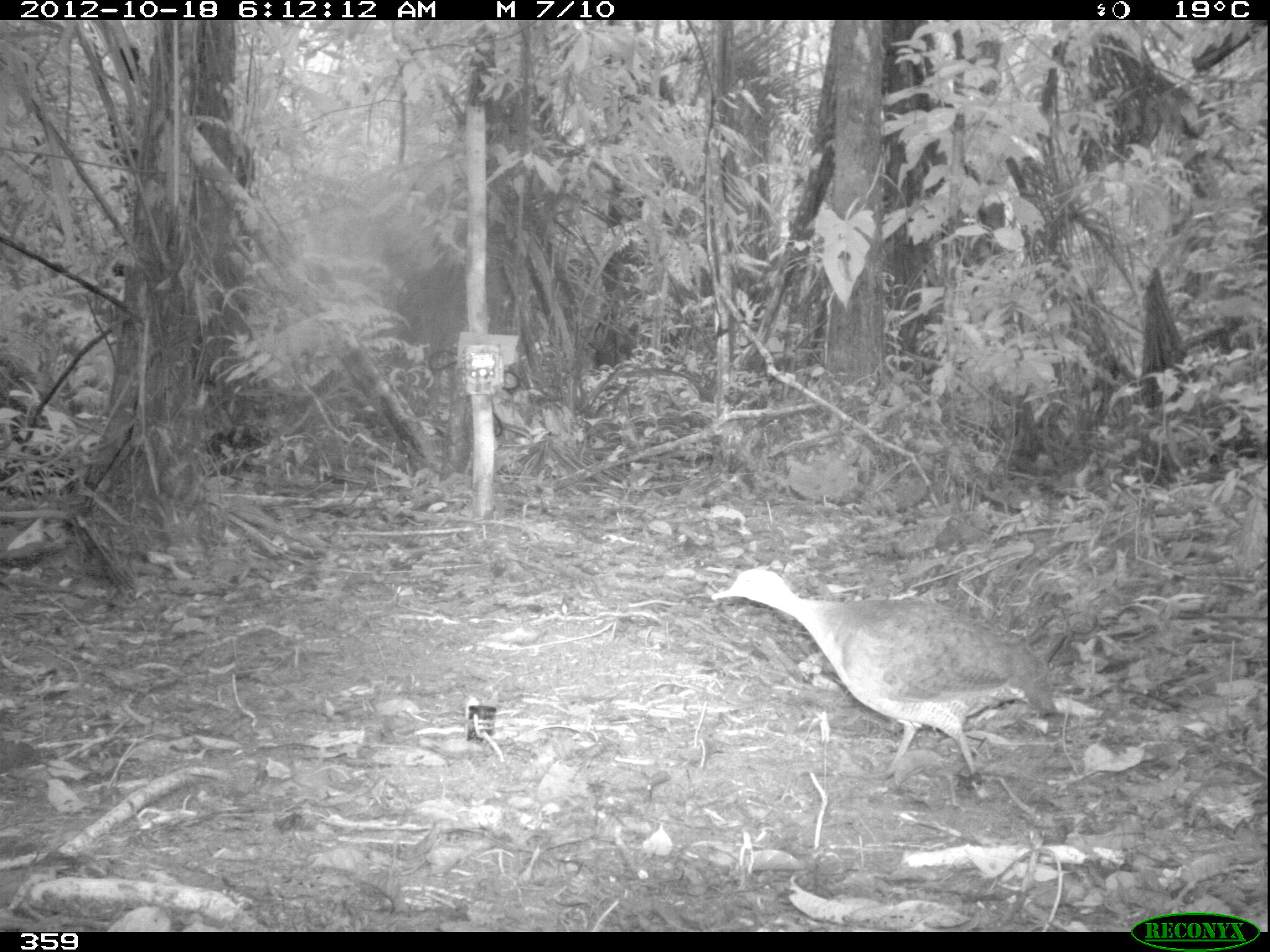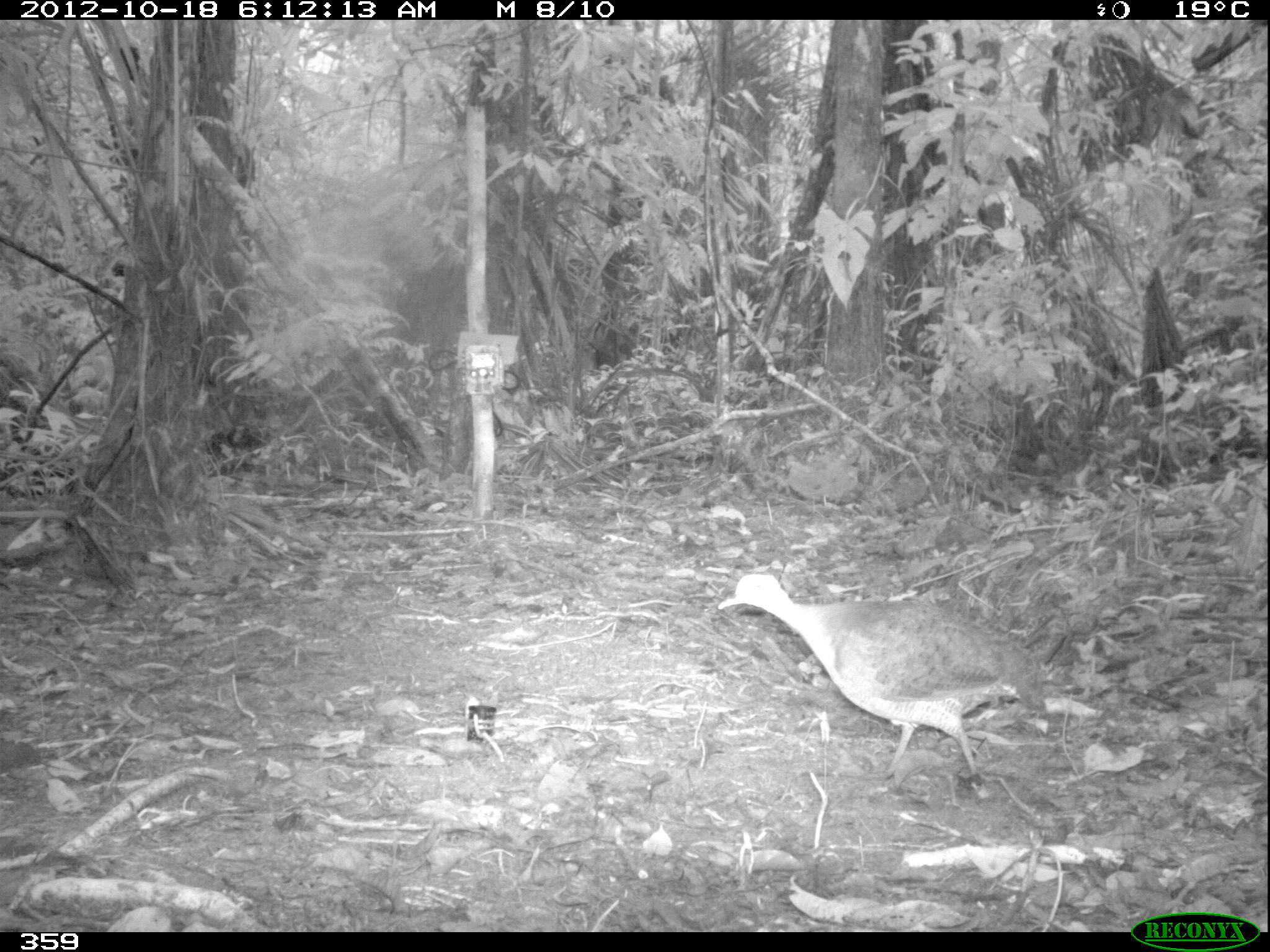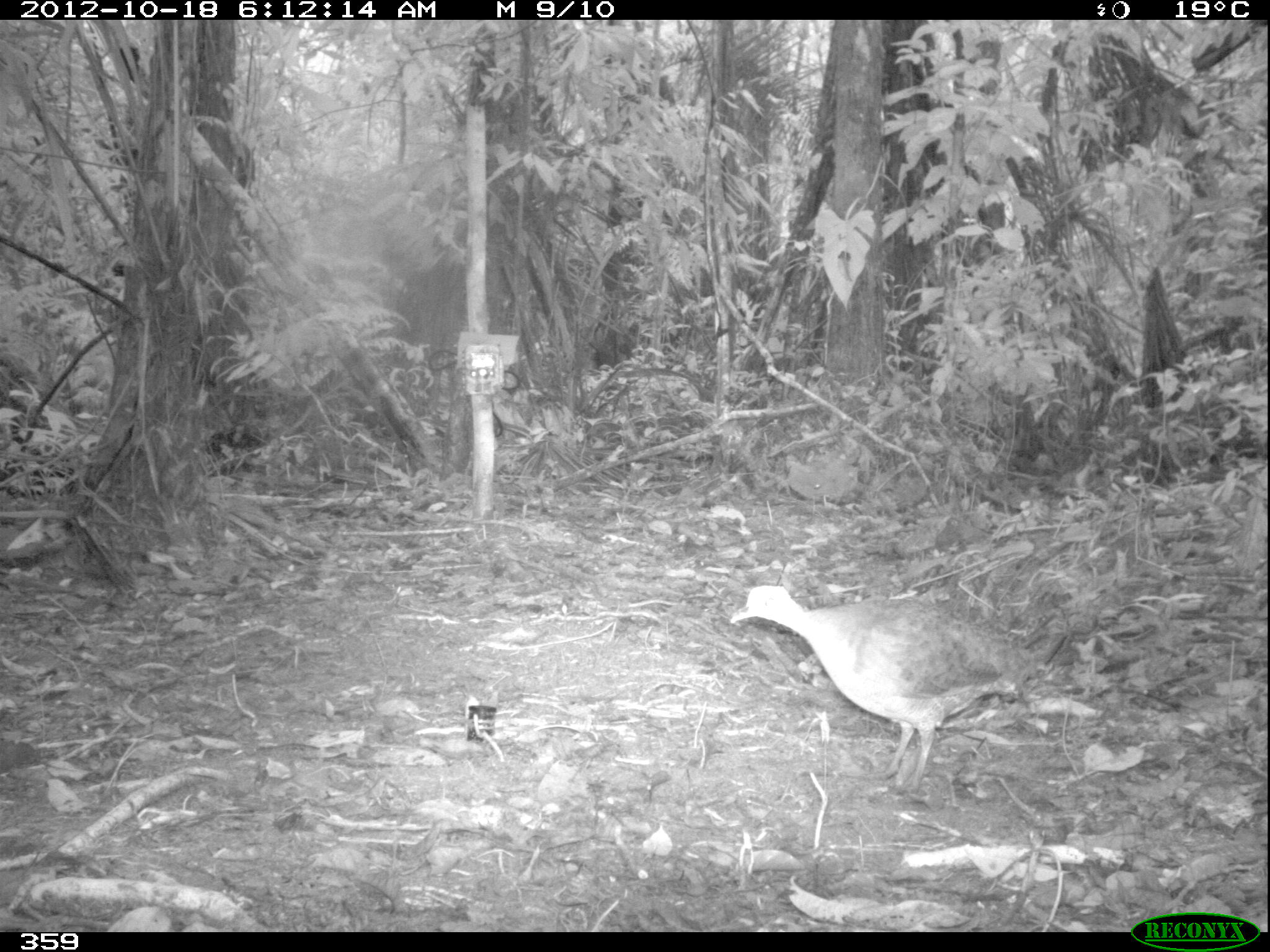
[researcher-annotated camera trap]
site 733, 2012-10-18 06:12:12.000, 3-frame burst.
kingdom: Animalia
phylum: Chordata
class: Aves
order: Galliformes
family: Phasianidae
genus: Alectoris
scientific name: Alectoris rufa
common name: red-legged partridge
Alectoris rufa (red-legged partridge).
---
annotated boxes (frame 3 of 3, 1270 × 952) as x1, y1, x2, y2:
alectoris rufa: 729, 583, 1032, 794